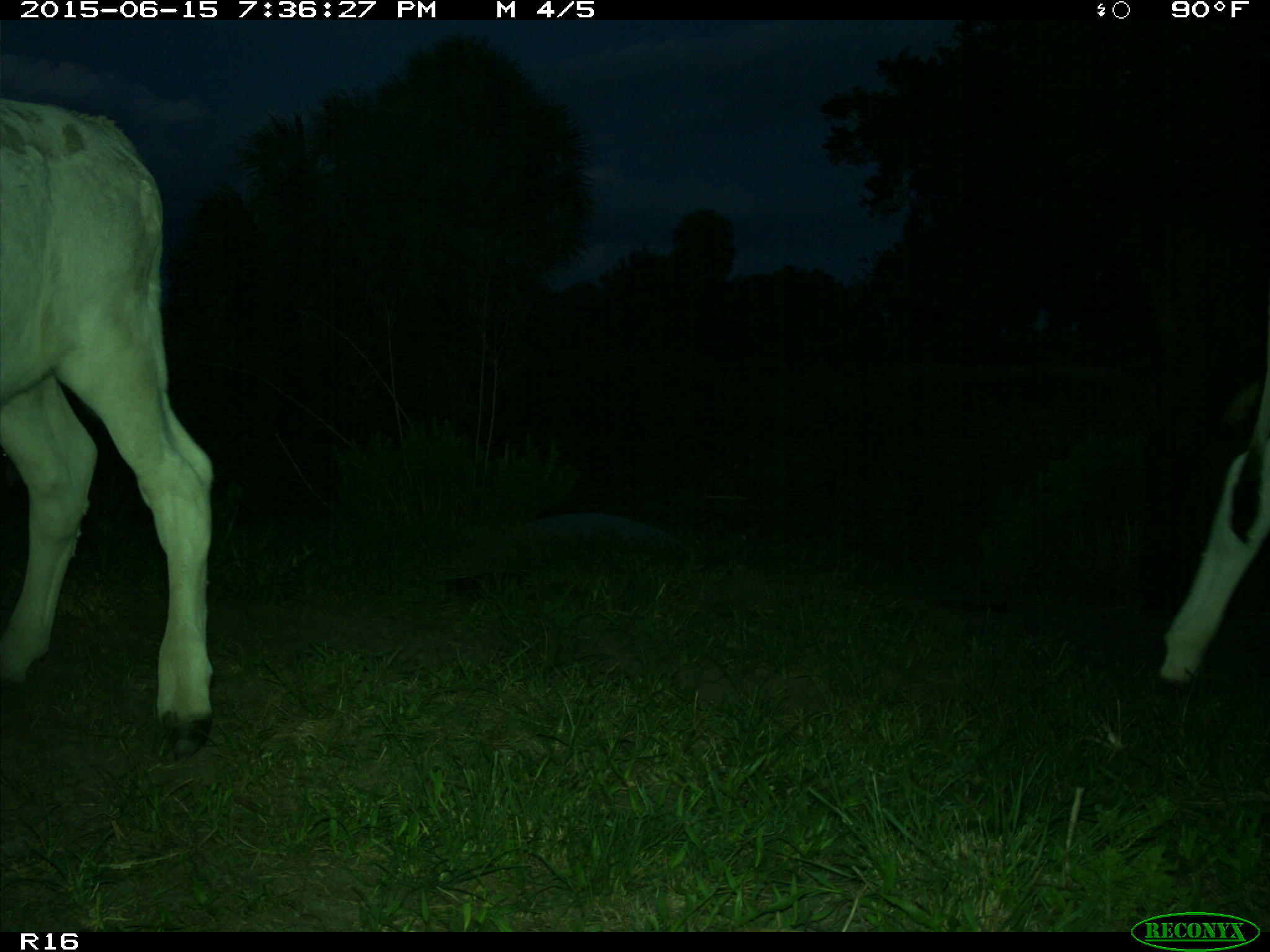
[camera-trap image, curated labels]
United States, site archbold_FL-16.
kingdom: Animalia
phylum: Chordata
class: Mammalia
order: Artiodactyla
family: Bovidae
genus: Bos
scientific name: Bos taurus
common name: domestic cow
Bos taurus (domestic cow).